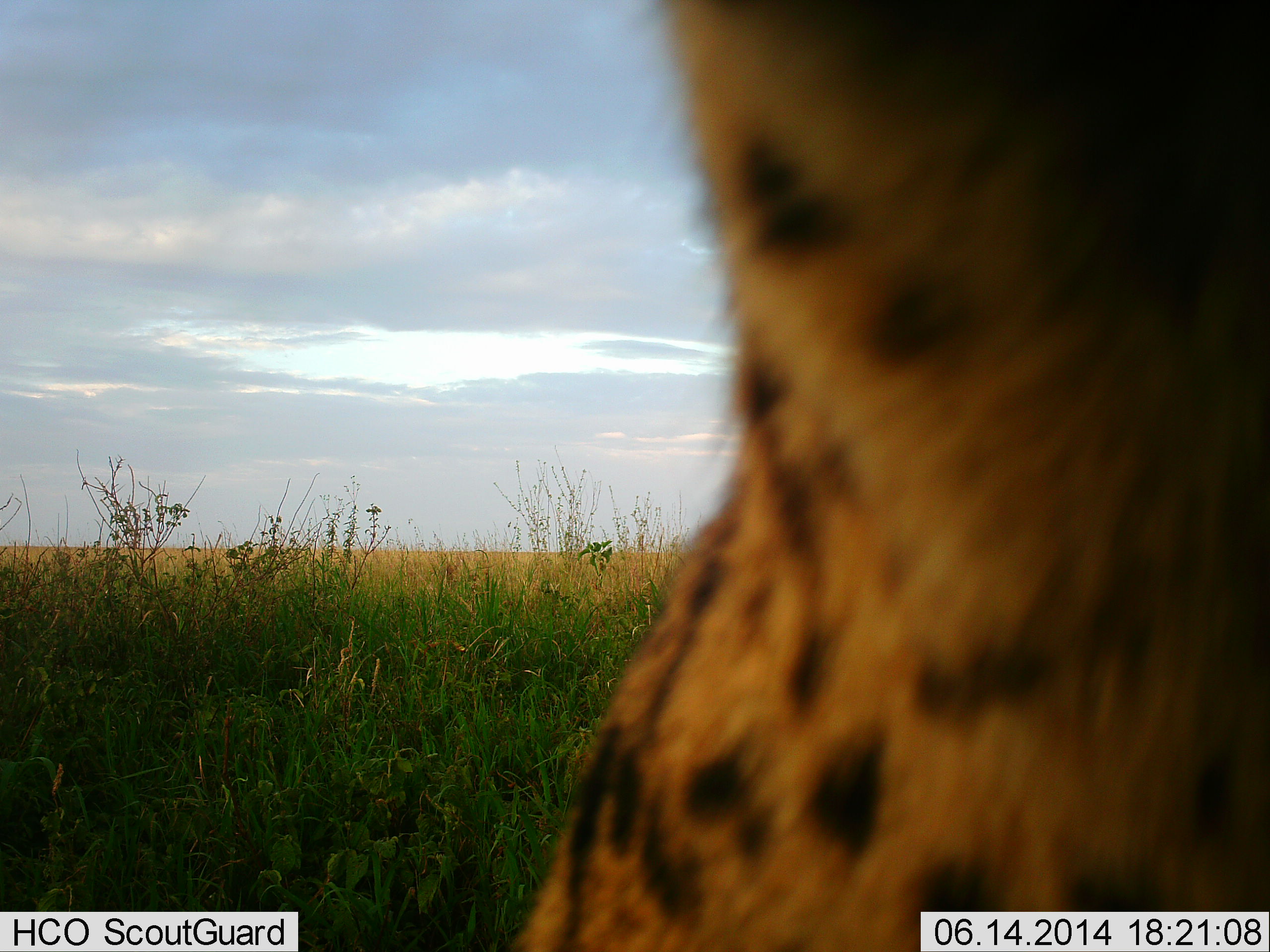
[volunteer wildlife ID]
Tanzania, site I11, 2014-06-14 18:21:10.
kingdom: Animalia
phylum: Chordata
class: Mammalia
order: Carnivora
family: Felidae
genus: Acinonyx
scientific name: Acinonyx jubatus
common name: cheetah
Cheetah (Acinonyx jubatus), count 1. Behavior (volunteer vote fractions): standing 100%, resting 0%, moving 0%, interacting 12%. Young present (vote fraction): 0%. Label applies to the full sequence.